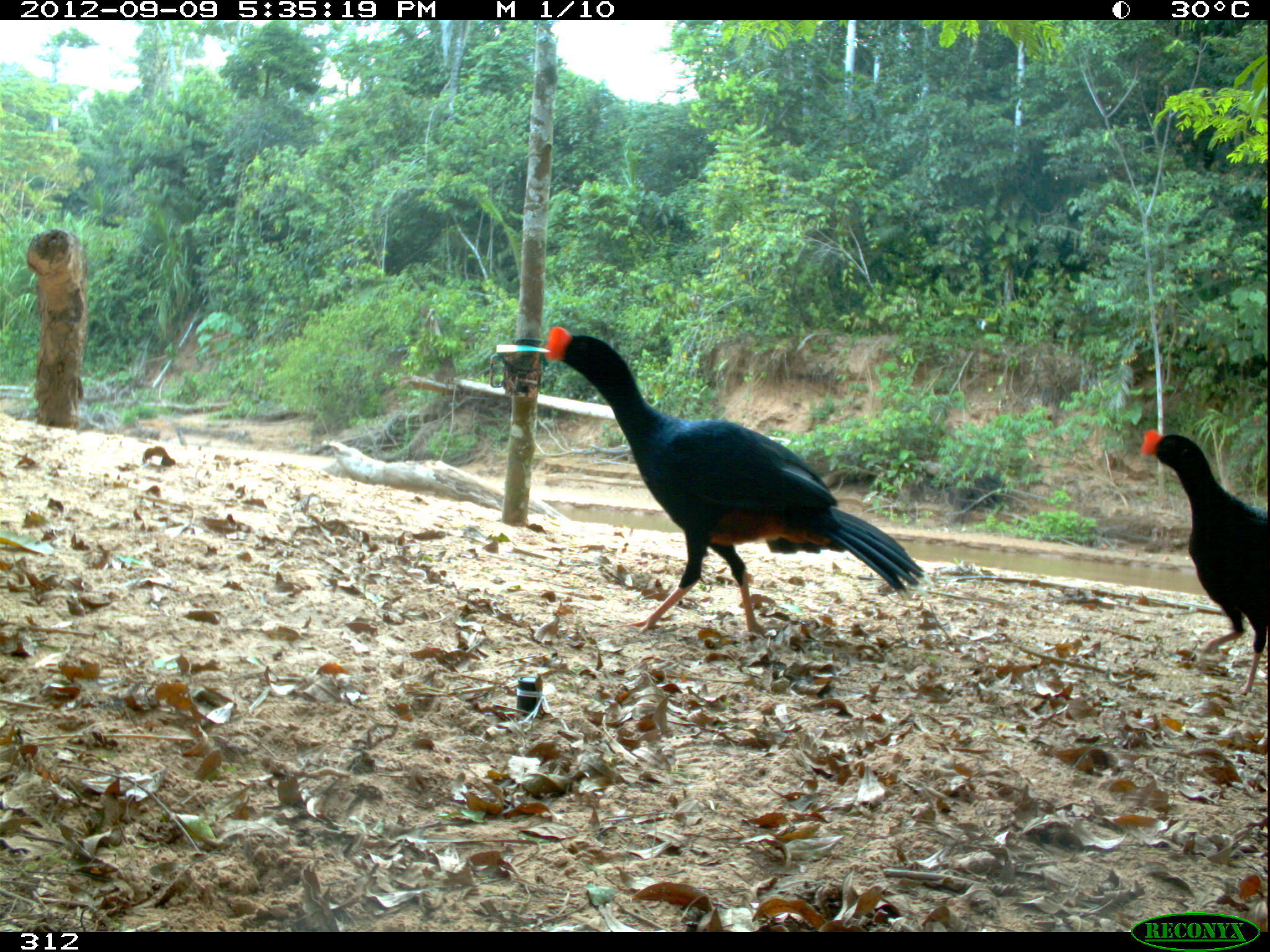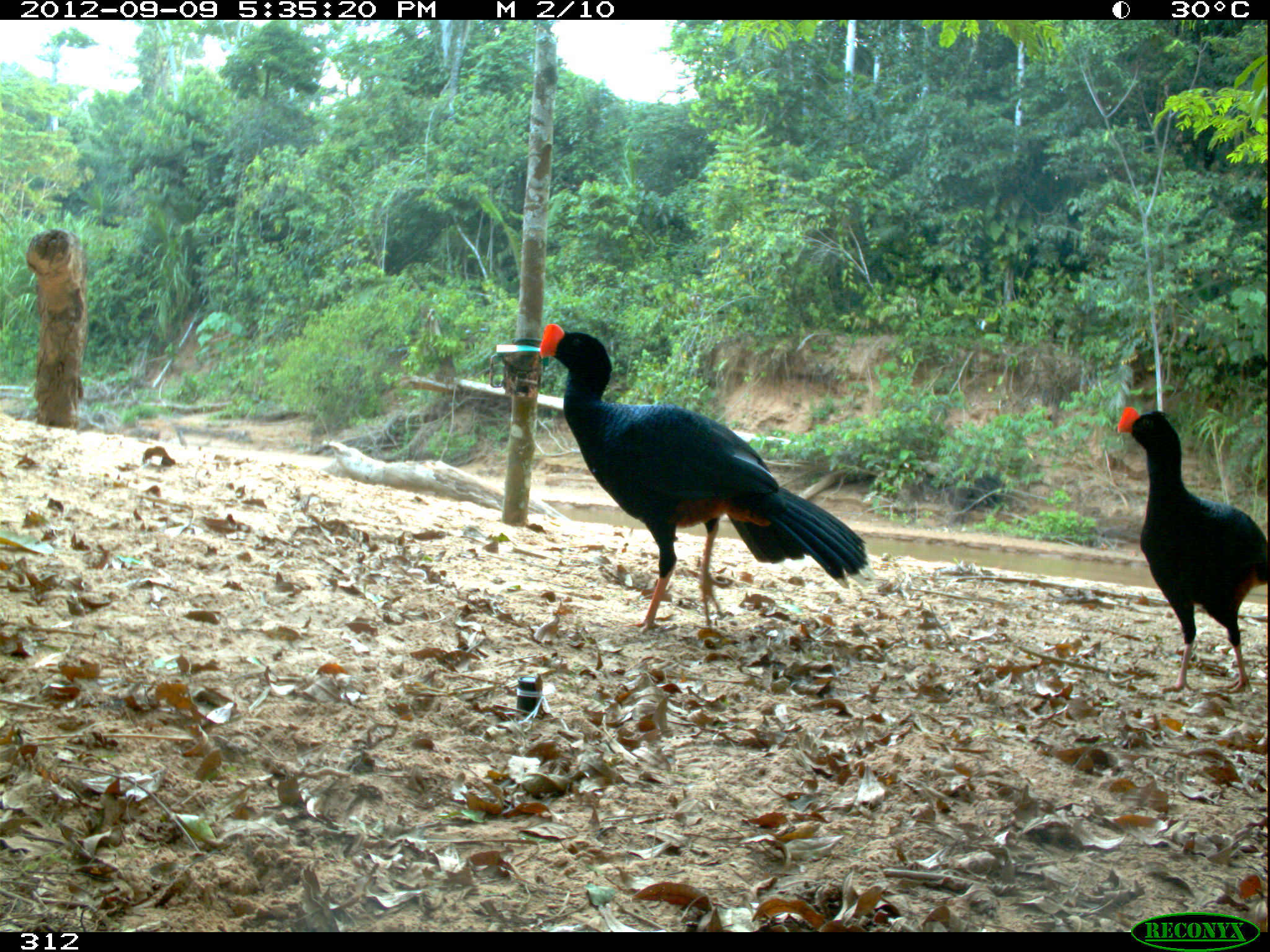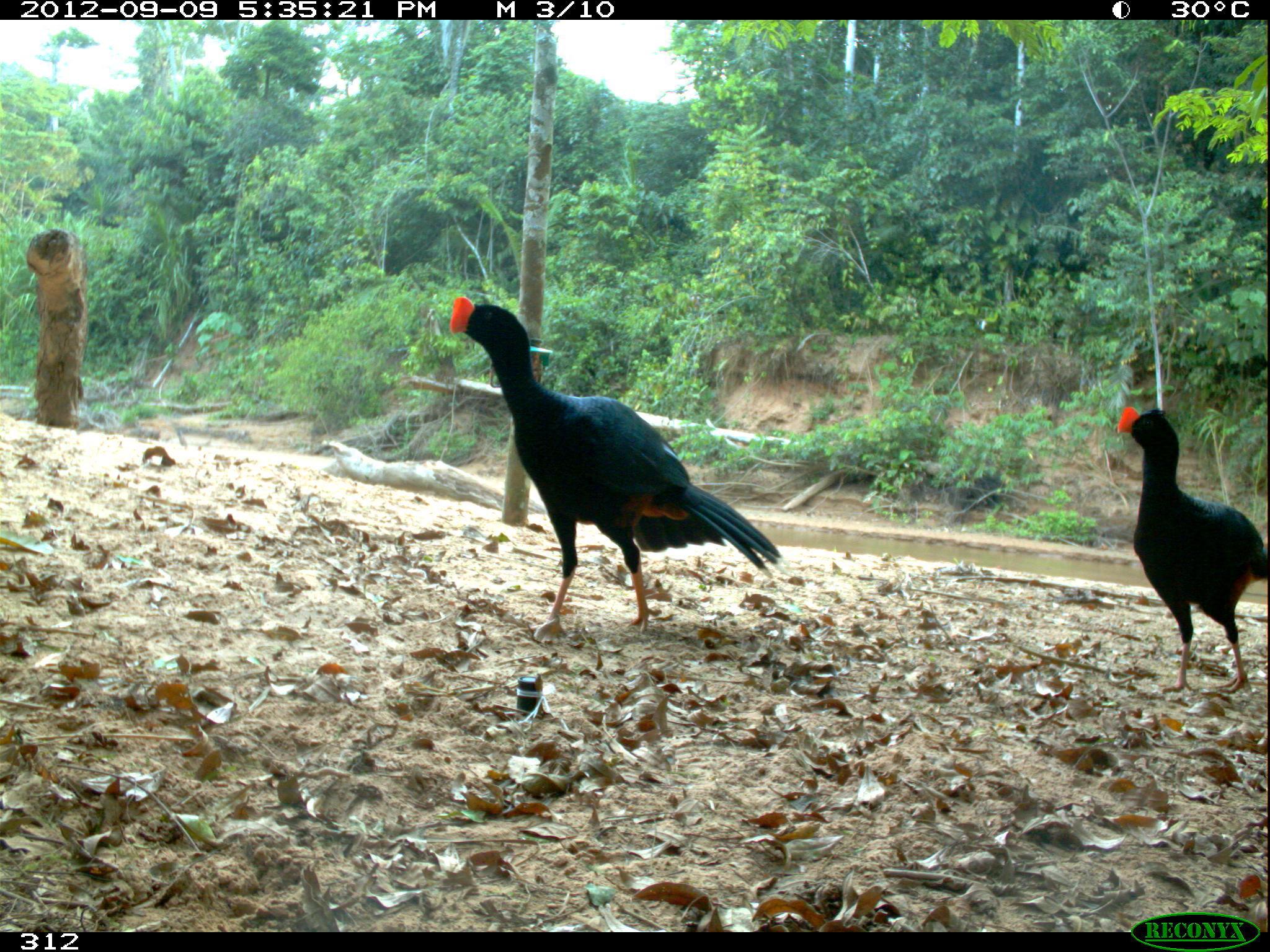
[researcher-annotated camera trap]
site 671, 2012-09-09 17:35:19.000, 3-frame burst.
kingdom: Animalia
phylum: Chordata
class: Aves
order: Galliformes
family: Cracidae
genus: Mitu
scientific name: Mitu tuberosum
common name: razor-billed curassow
Mitu tuberosum (razor-billed curassow).